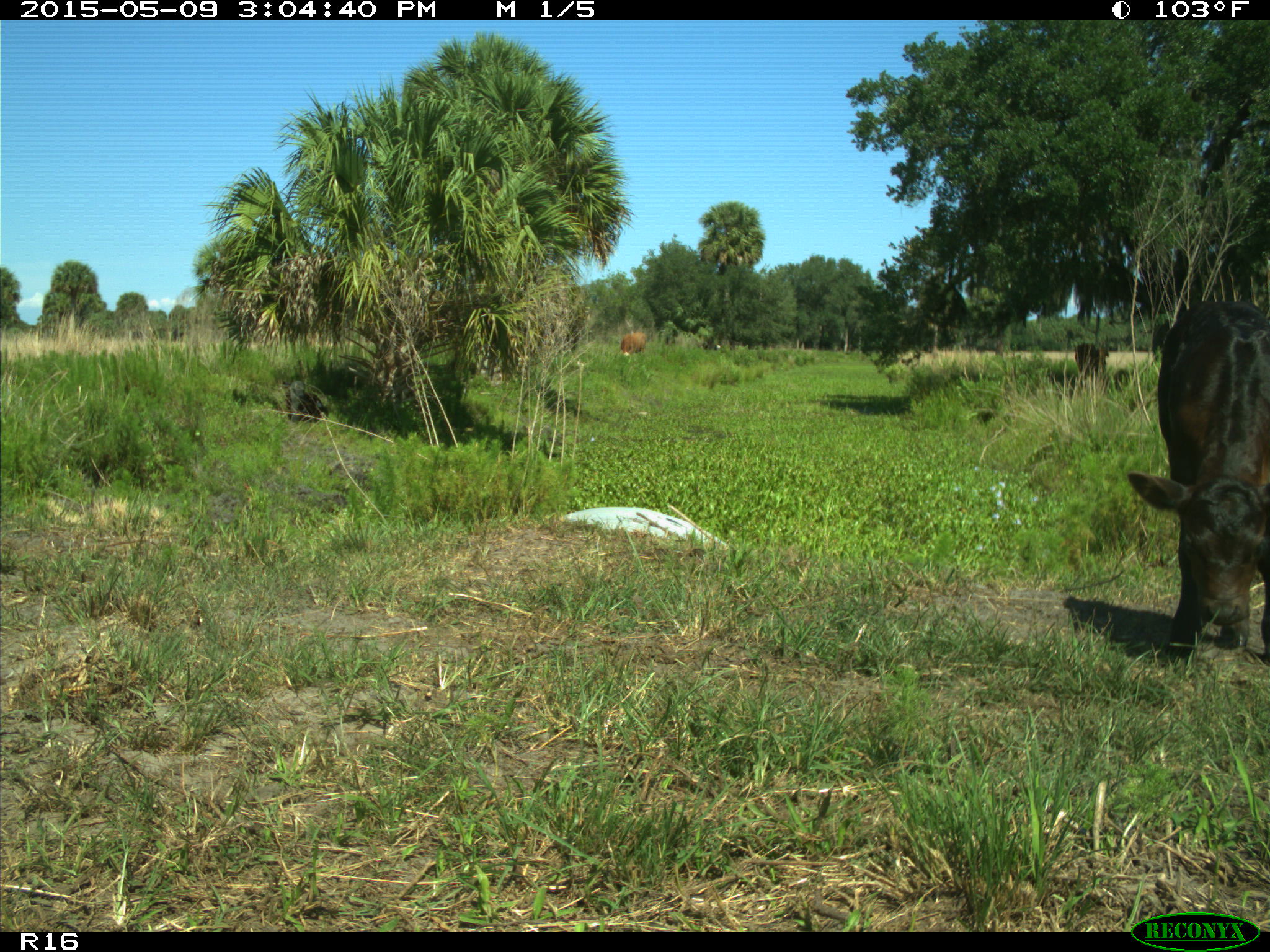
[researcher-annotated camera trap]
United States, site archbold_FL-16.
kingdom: Animalia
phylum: Chordata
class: Mammalia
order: Artiodactyla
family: Bovidae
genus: Bos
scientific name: Bos taurus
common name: domestic cow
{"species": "Bos taurus (domestic cow)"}